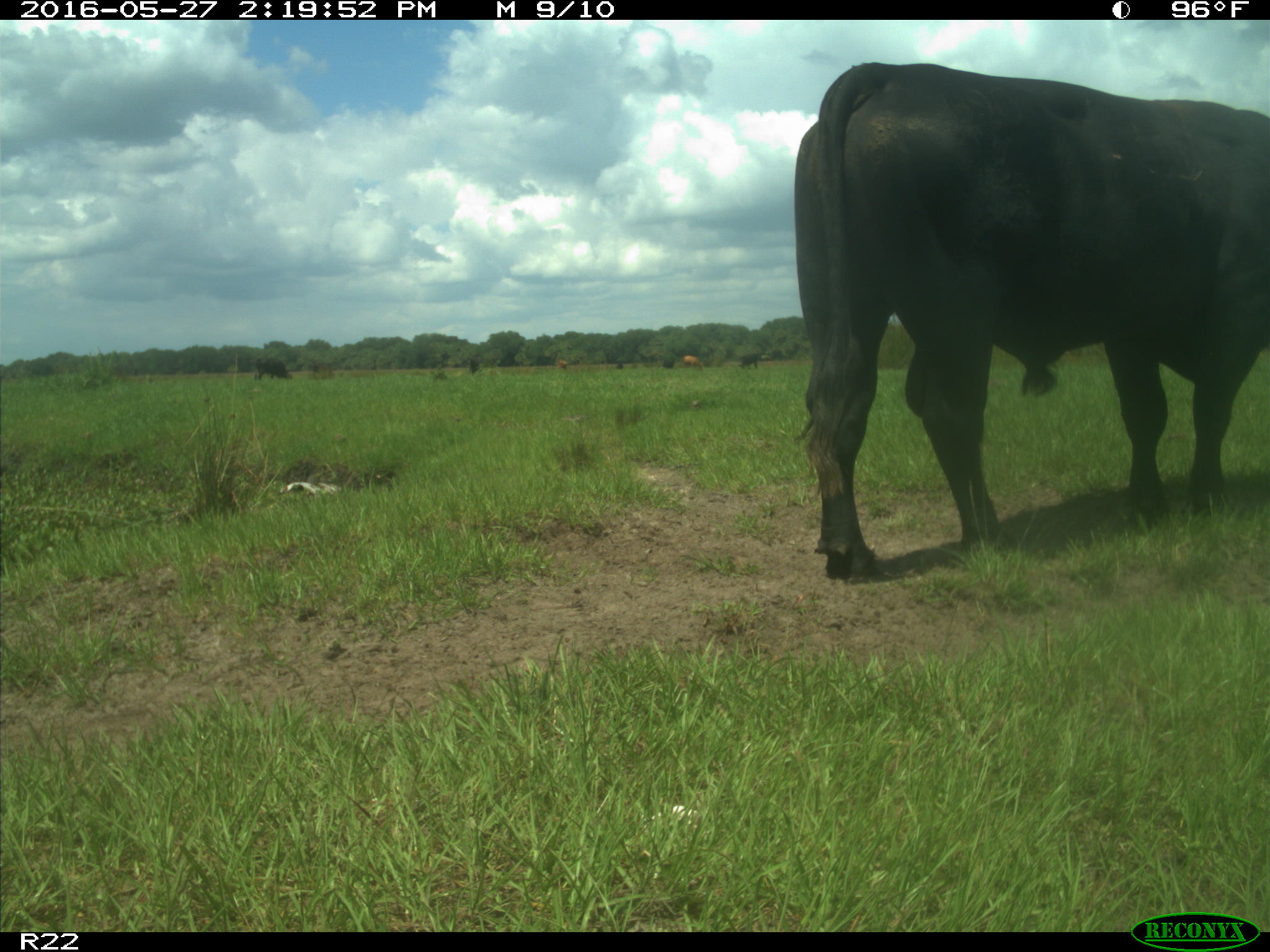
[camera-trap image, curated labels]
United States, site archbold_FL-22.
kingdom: Animalia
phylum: Chordata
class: Mammalia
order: Artiodactyla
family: Bovidae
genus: Bos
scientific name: Bos taurus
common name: domestic cow